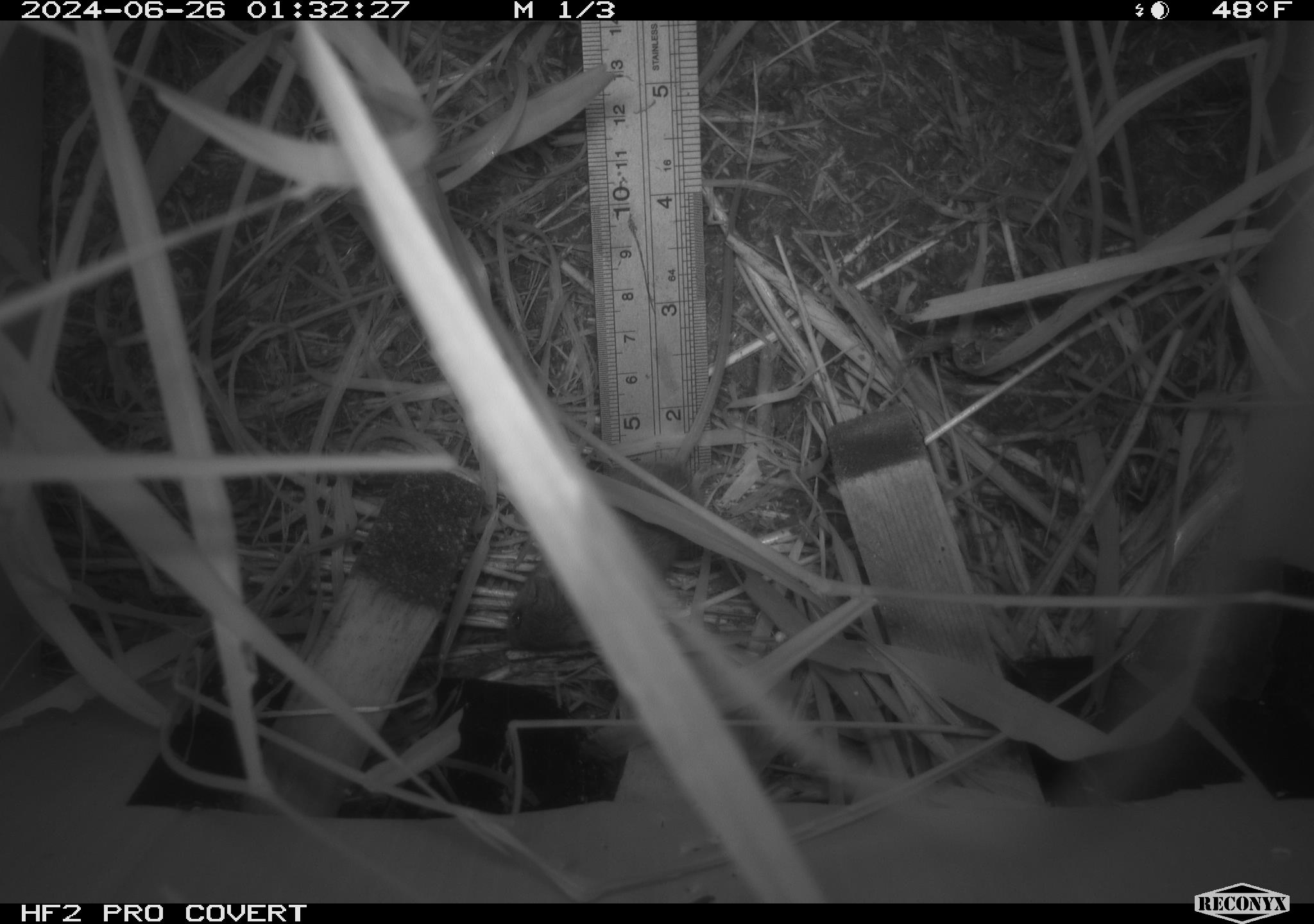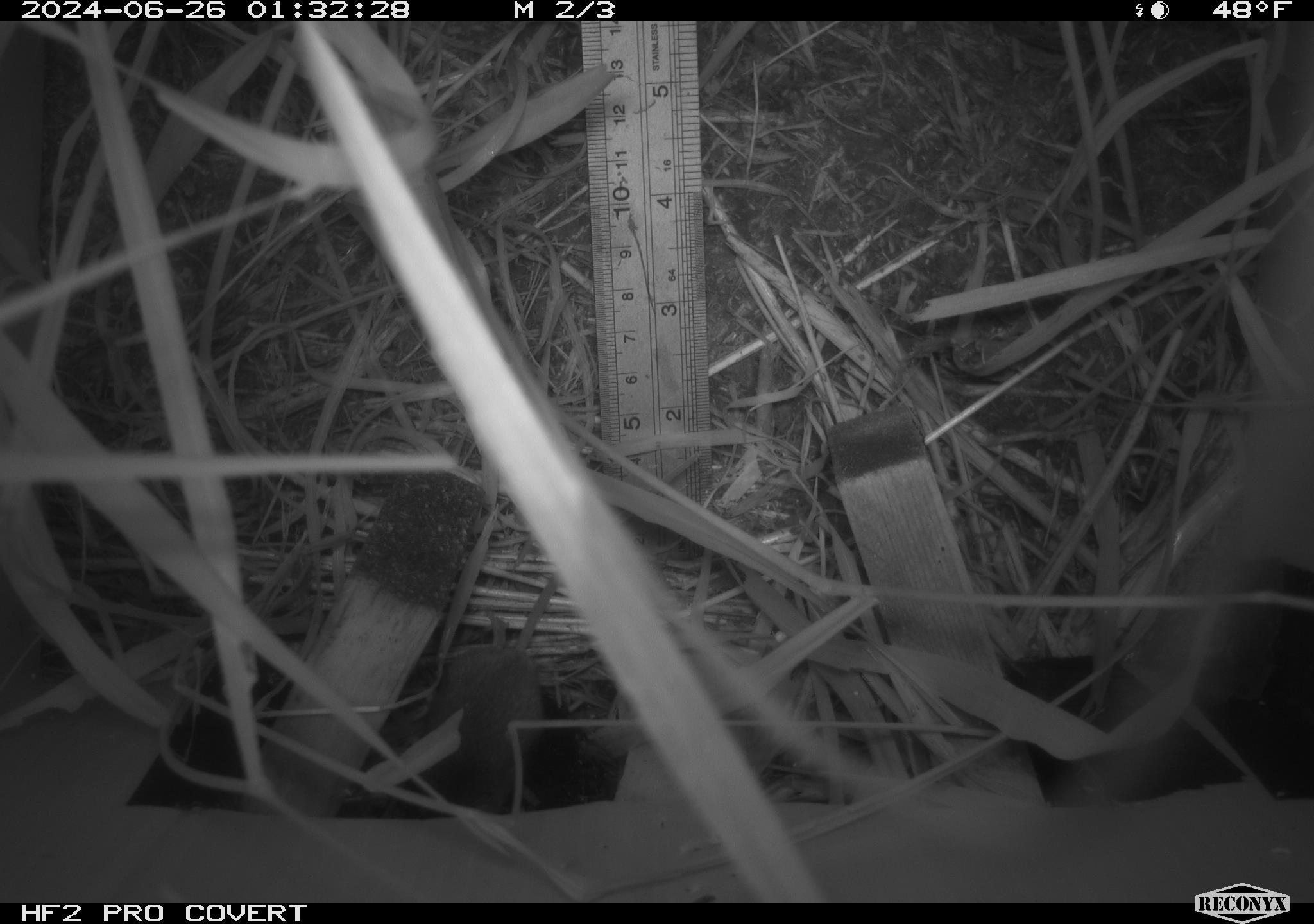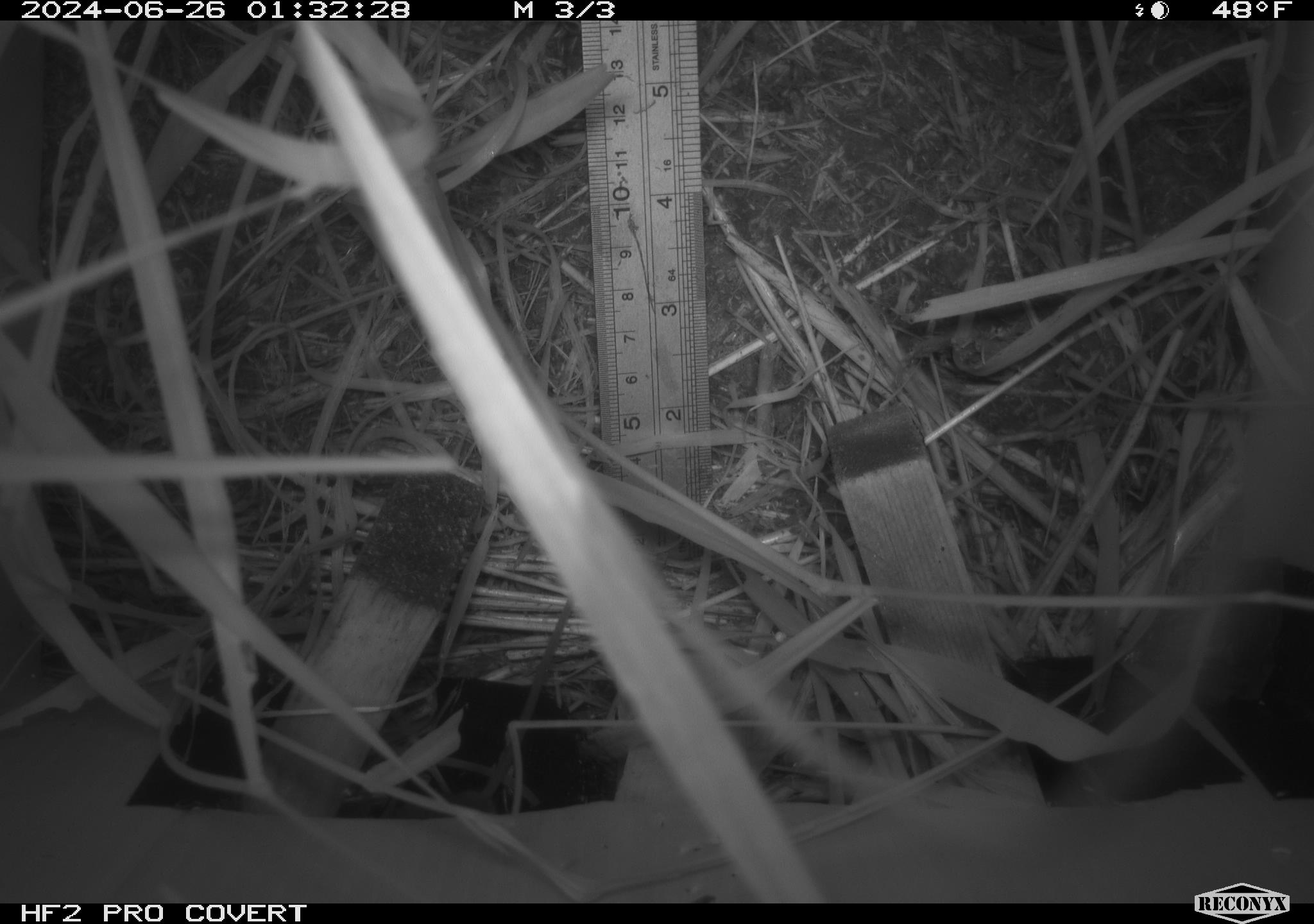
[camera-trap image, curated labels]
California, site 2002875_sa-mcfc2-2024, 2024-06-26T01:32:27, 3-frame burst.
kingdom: Animalia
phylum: Chordata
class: Mammalia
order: Rodentia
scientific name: Rodentia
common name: rodent